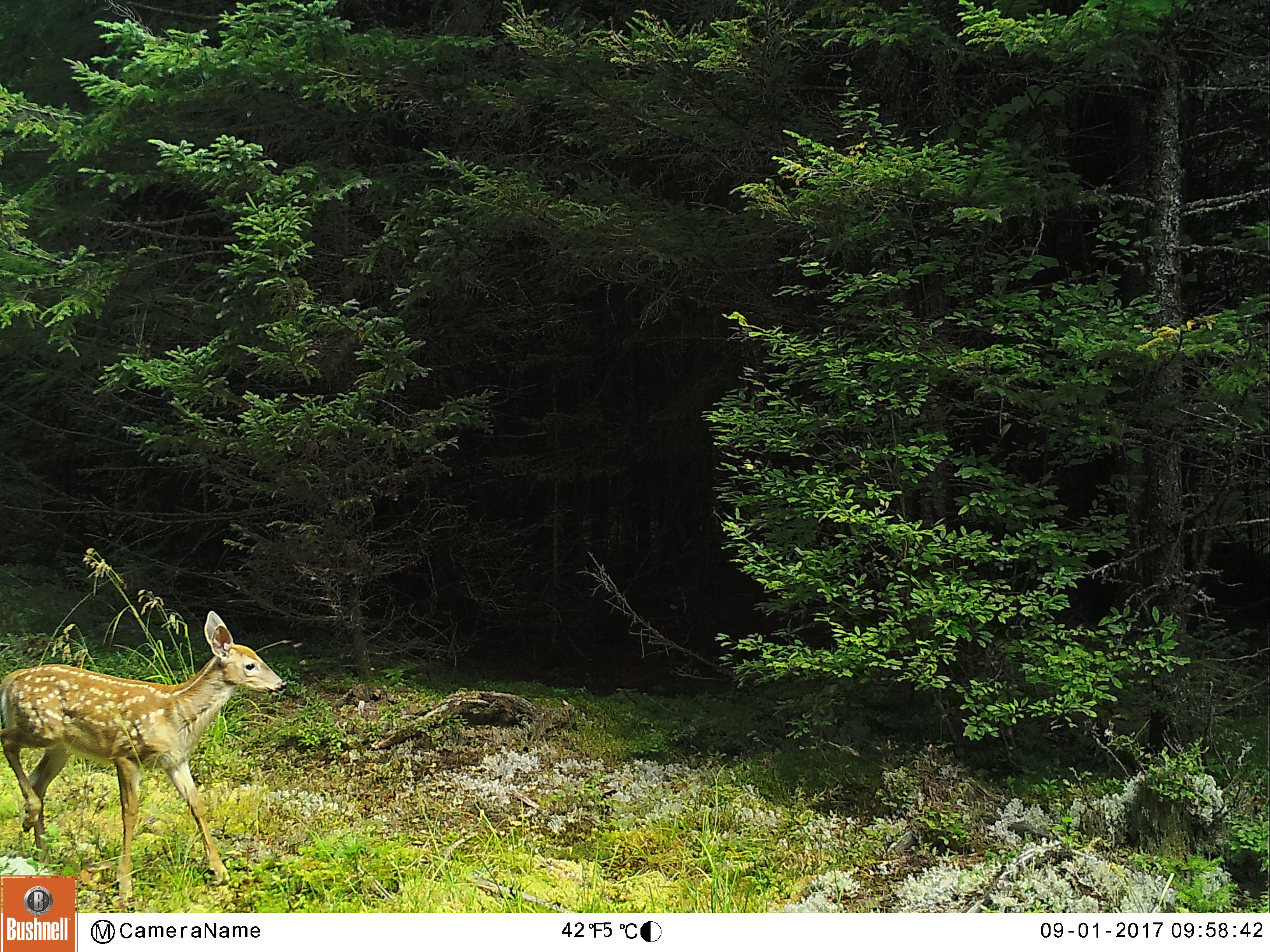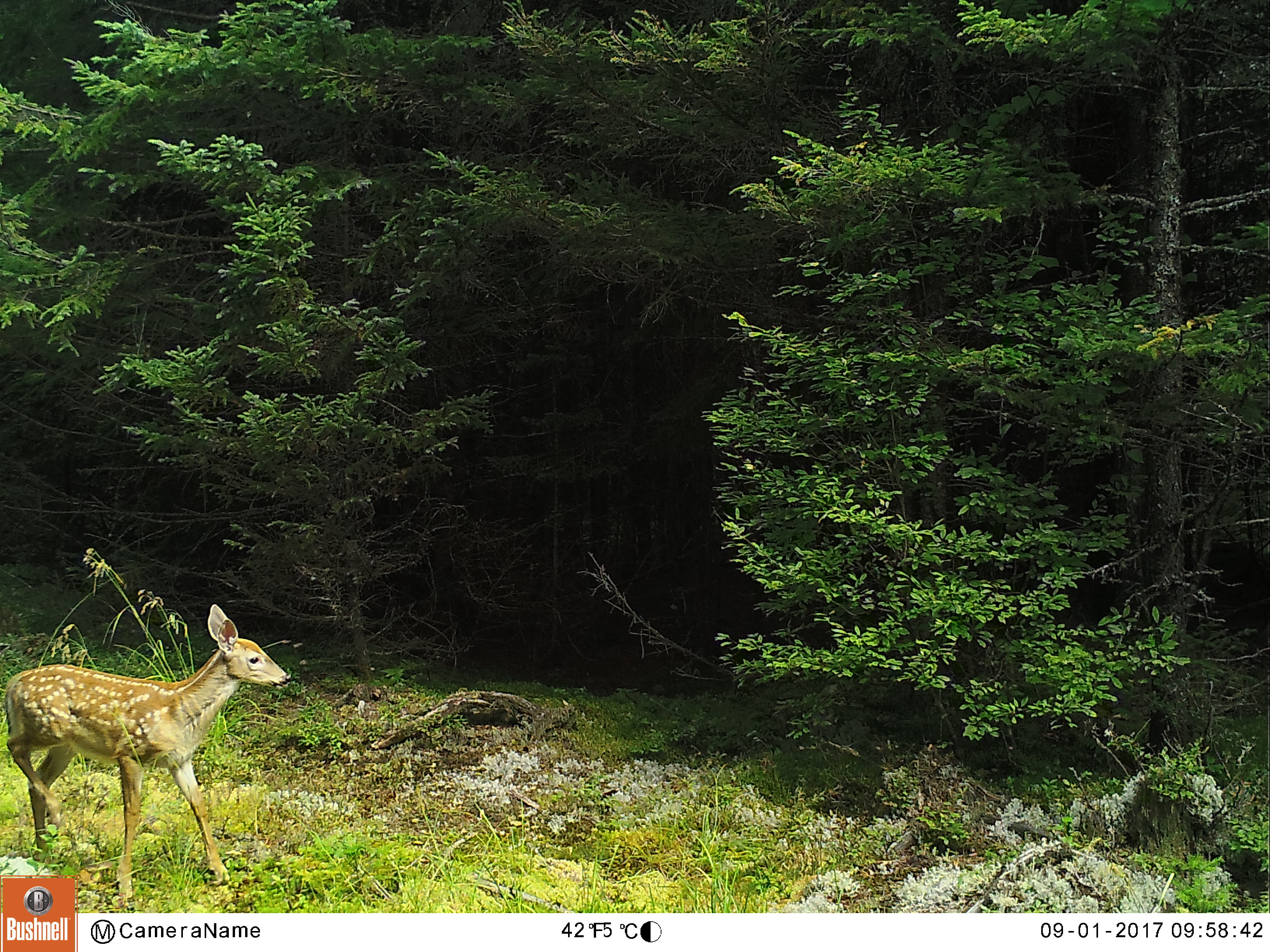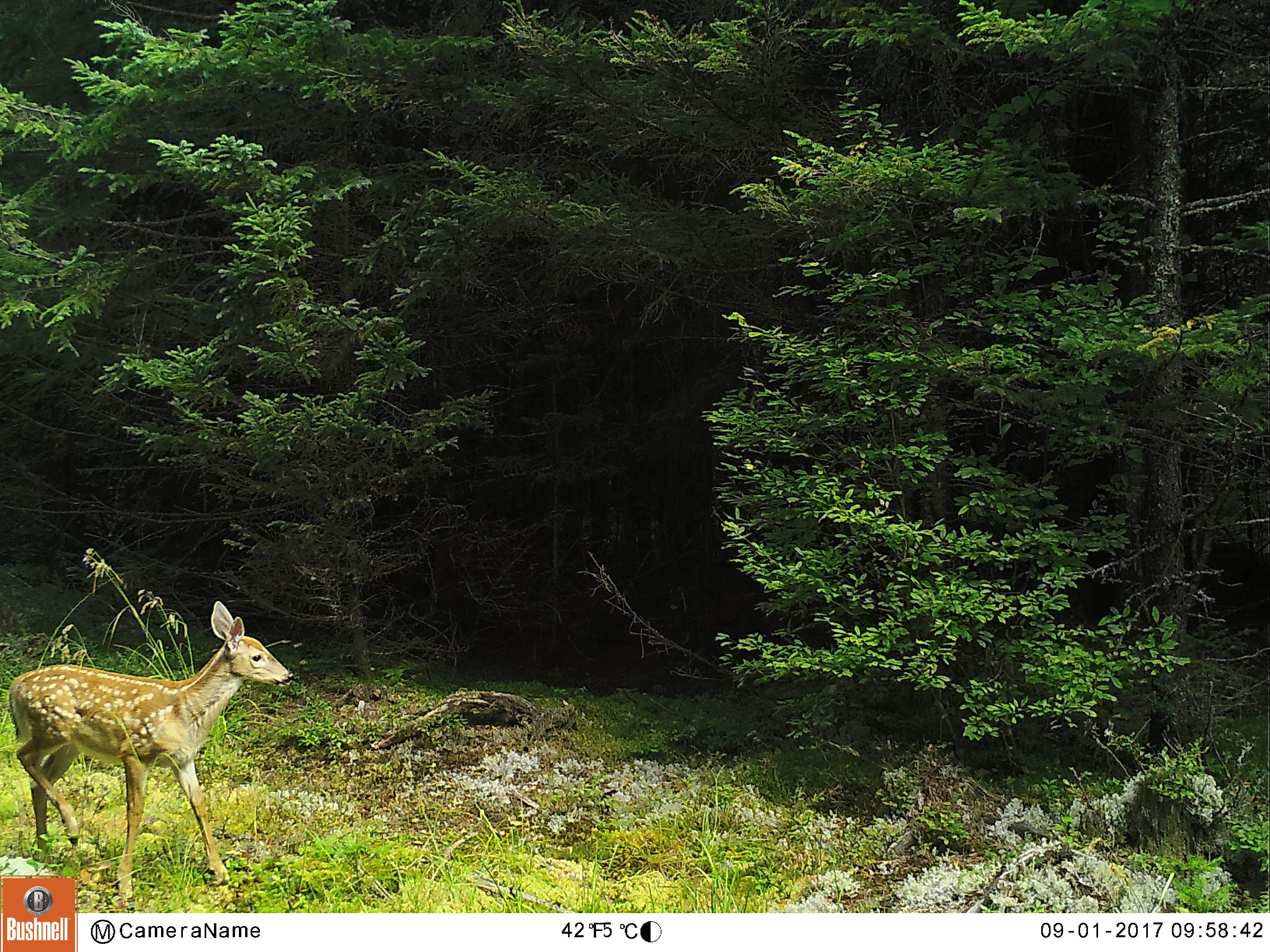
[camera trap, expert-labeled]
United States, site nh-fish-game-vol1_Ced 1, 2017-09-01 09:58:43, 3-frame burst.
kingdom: Animalia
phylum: Chordata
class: Mammalia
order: Artiodactyla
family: Cervidae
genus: Odocoileus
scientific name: Odocoileus virginianus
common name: white-tailed deer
White-tailed deer (Odocoileus virginianus).